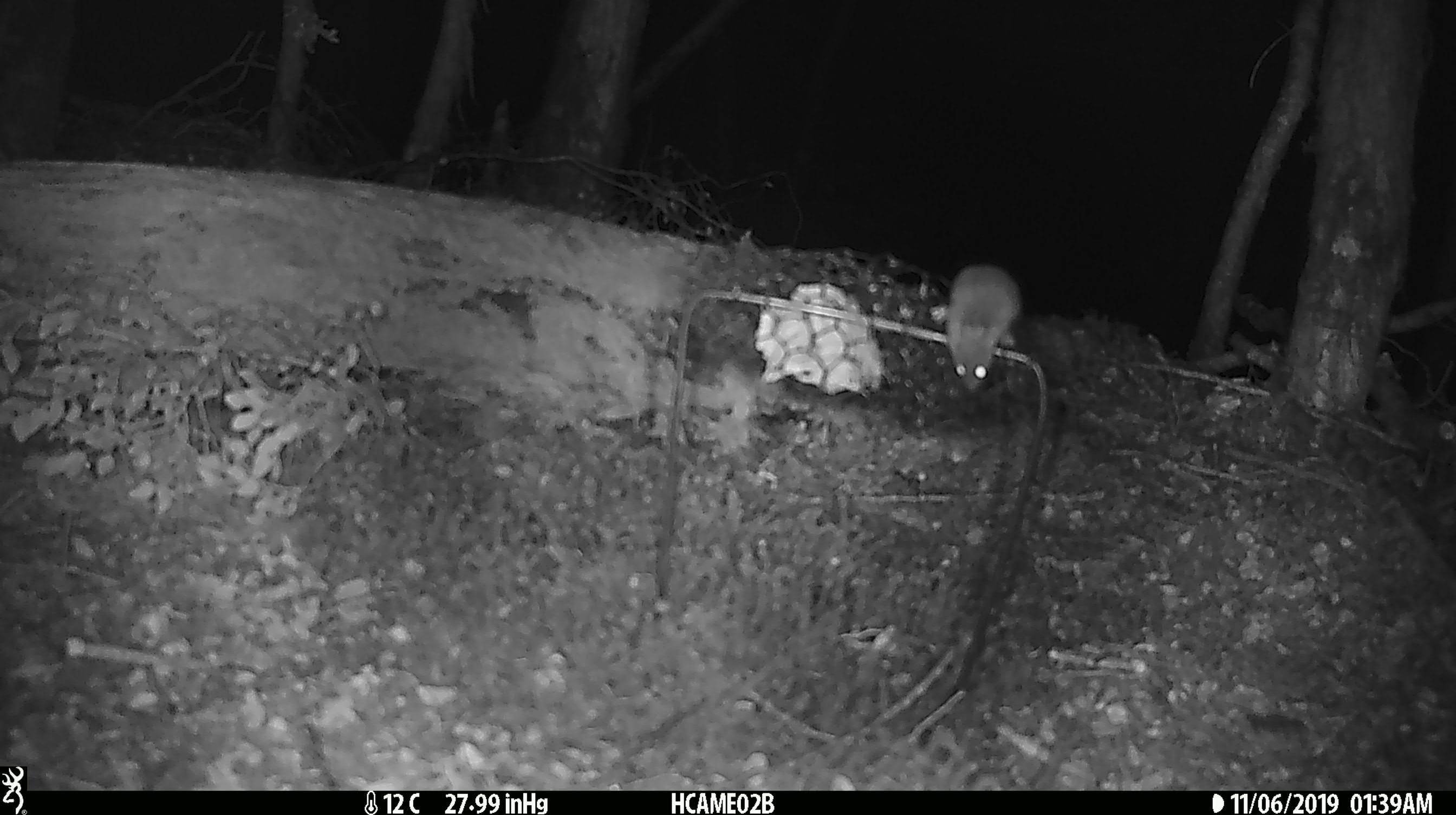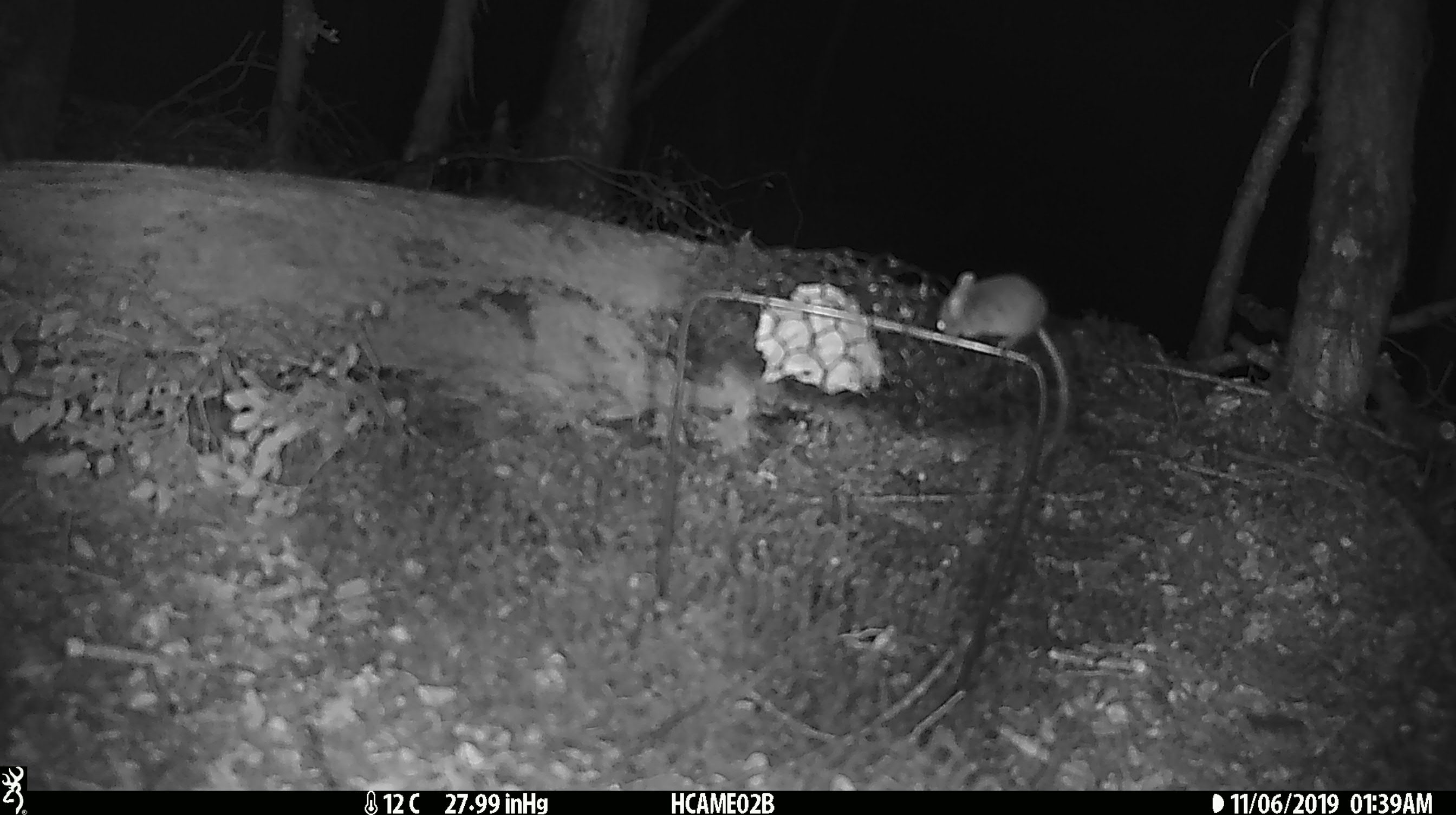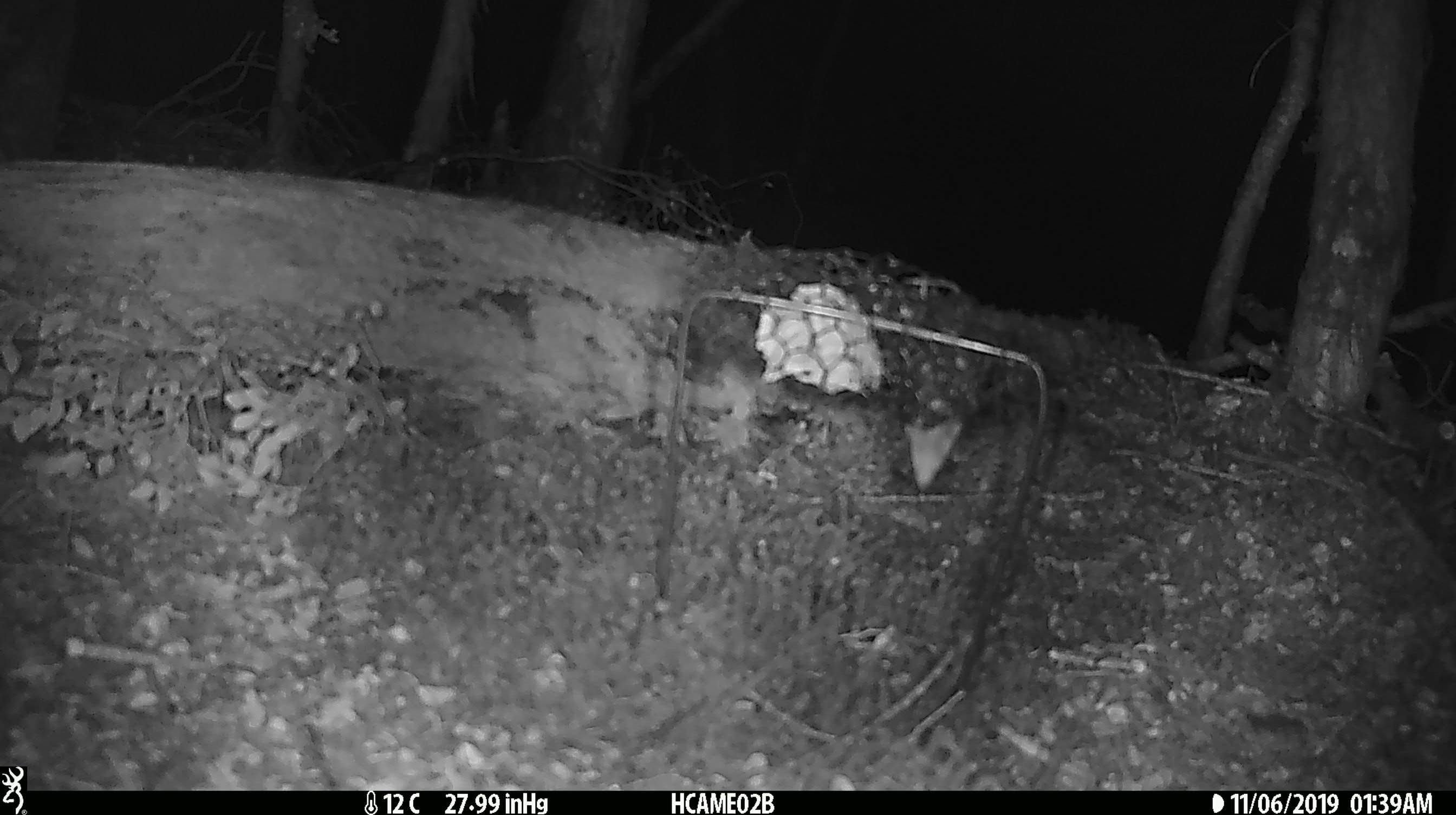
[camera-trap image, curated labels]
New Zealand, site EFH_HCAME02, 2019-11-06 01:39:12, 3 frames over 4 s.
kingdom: Animalia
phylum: Chordata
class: Mammalia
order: Rodentia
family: Muridae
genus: Mus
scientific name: Mus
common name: mouse